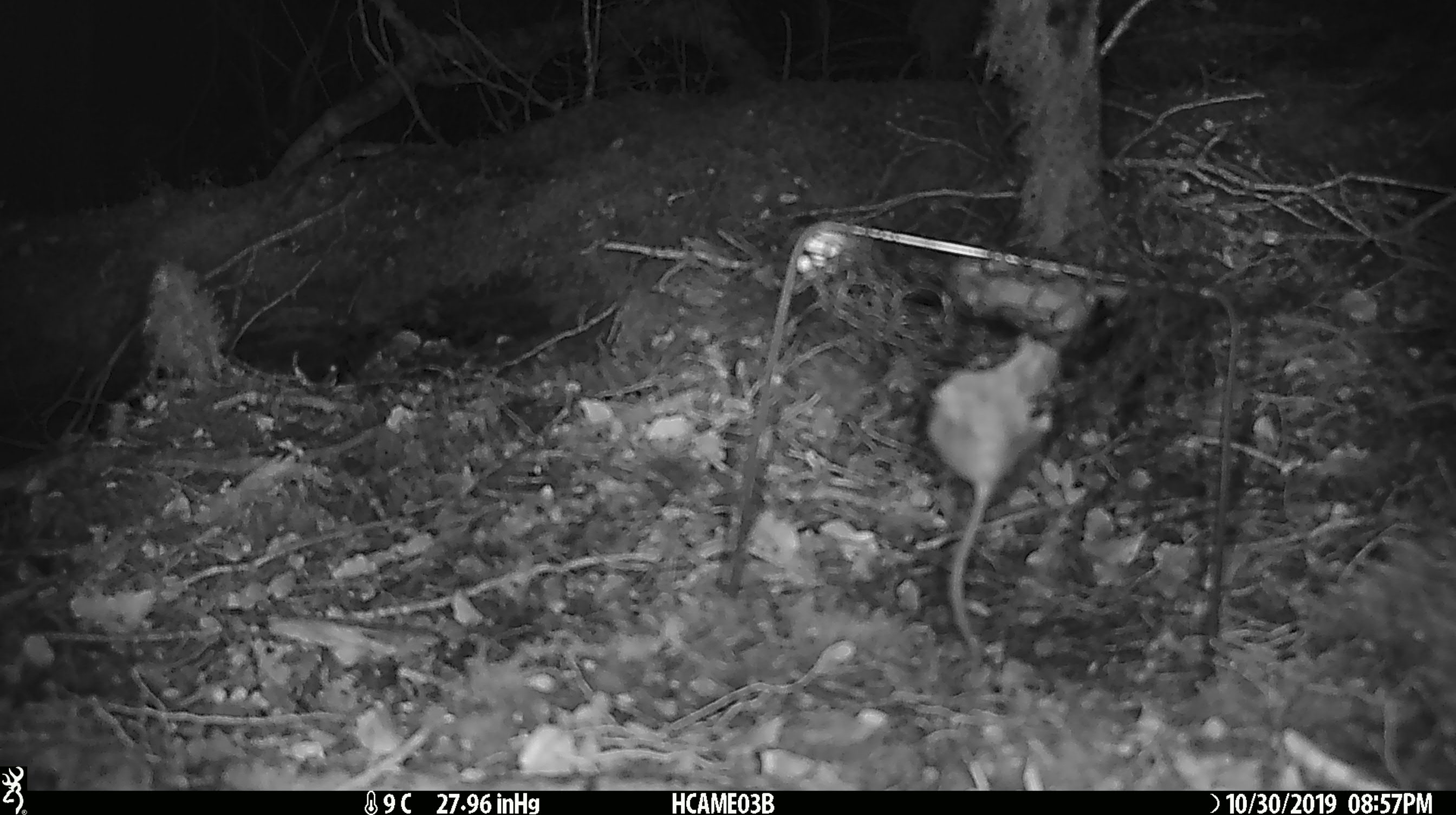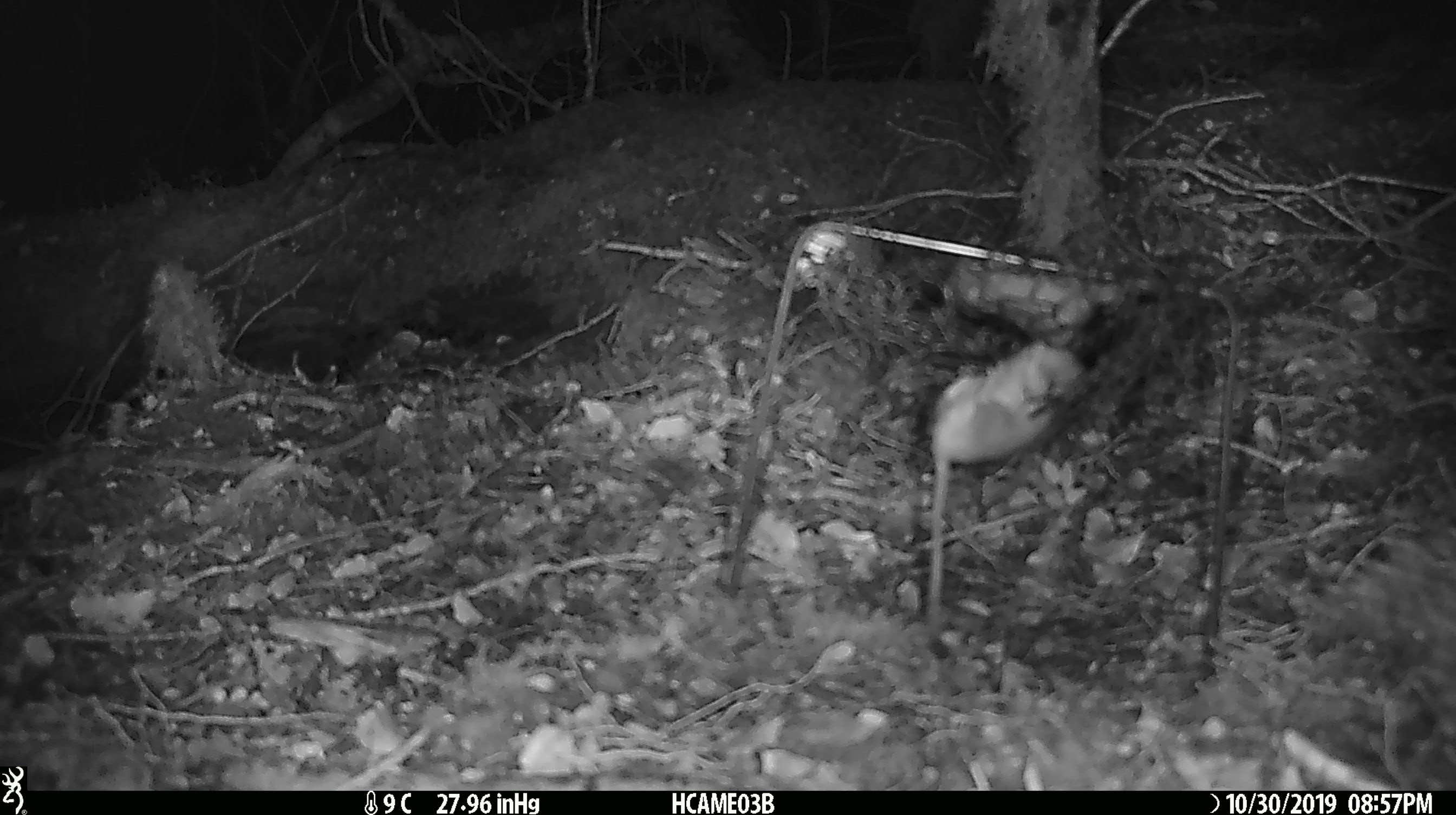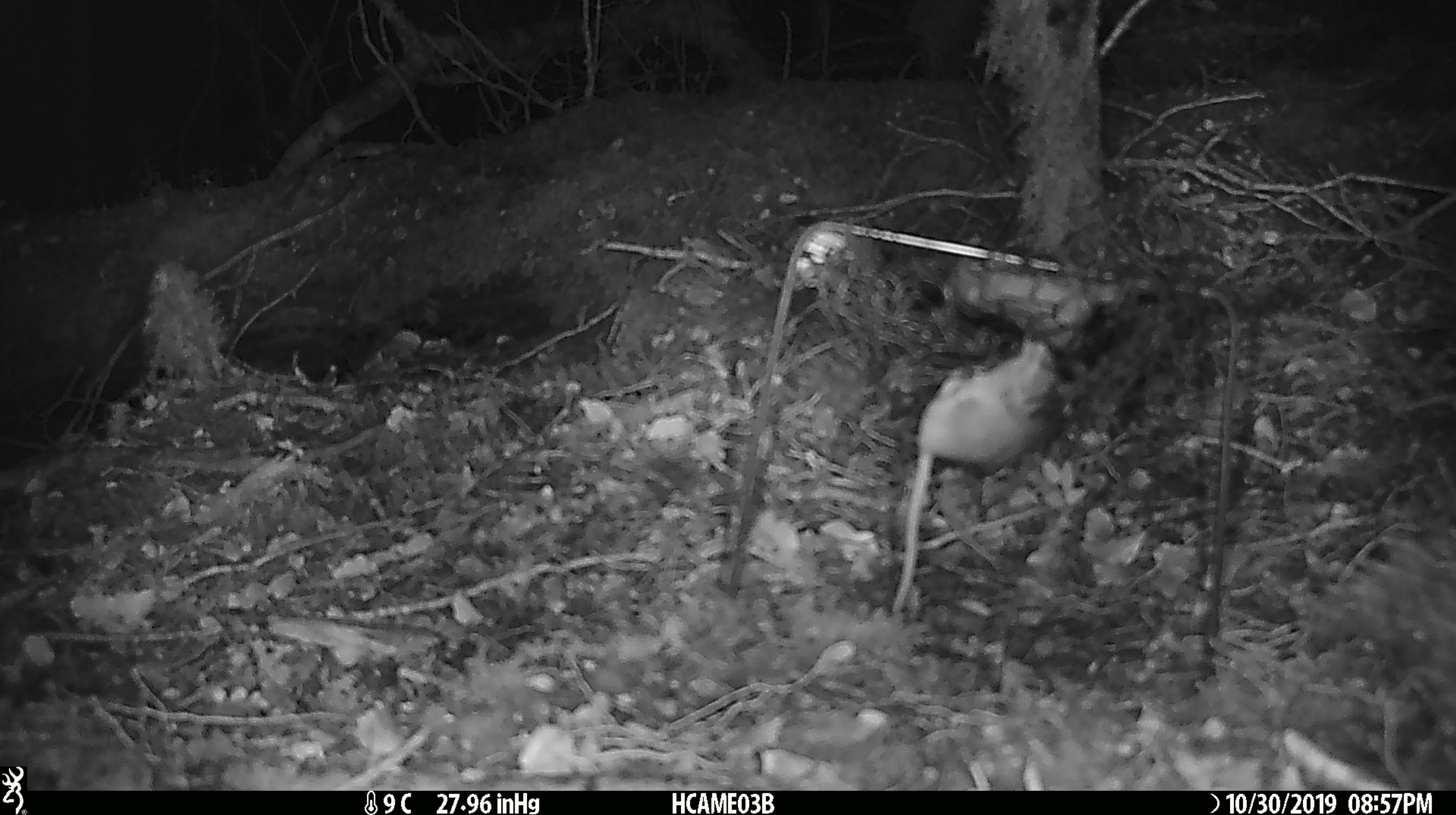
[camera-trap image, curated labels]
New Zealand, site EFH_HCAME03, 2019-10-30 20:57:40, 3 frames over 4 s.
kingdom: Animalia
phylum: Chordata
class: Mammalia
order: Rodentia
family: Muridae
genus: Mus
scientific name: Mus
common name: mouse